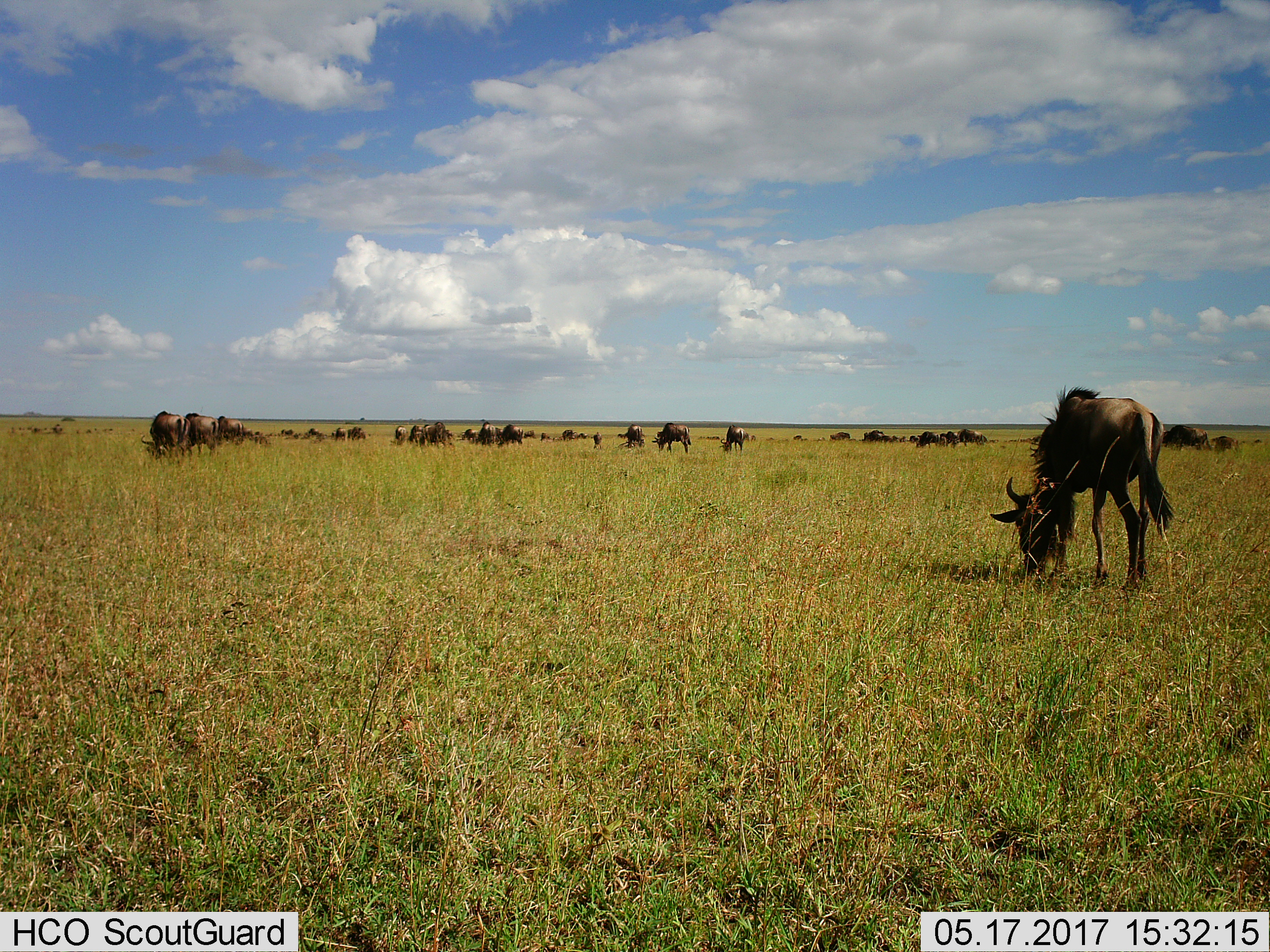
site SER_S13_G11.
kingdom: Animalia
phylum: Chordata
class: Mammalia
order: Artiodactyla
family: Bovidae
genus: Connochaetes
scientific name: Connochaetes taurinus taurinus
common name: blue wildebeest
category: wildebeestblue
Wildebeestblue (blue wildebeest) (Connochaetes taurinus taurinus), count 11-50. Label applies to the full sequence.